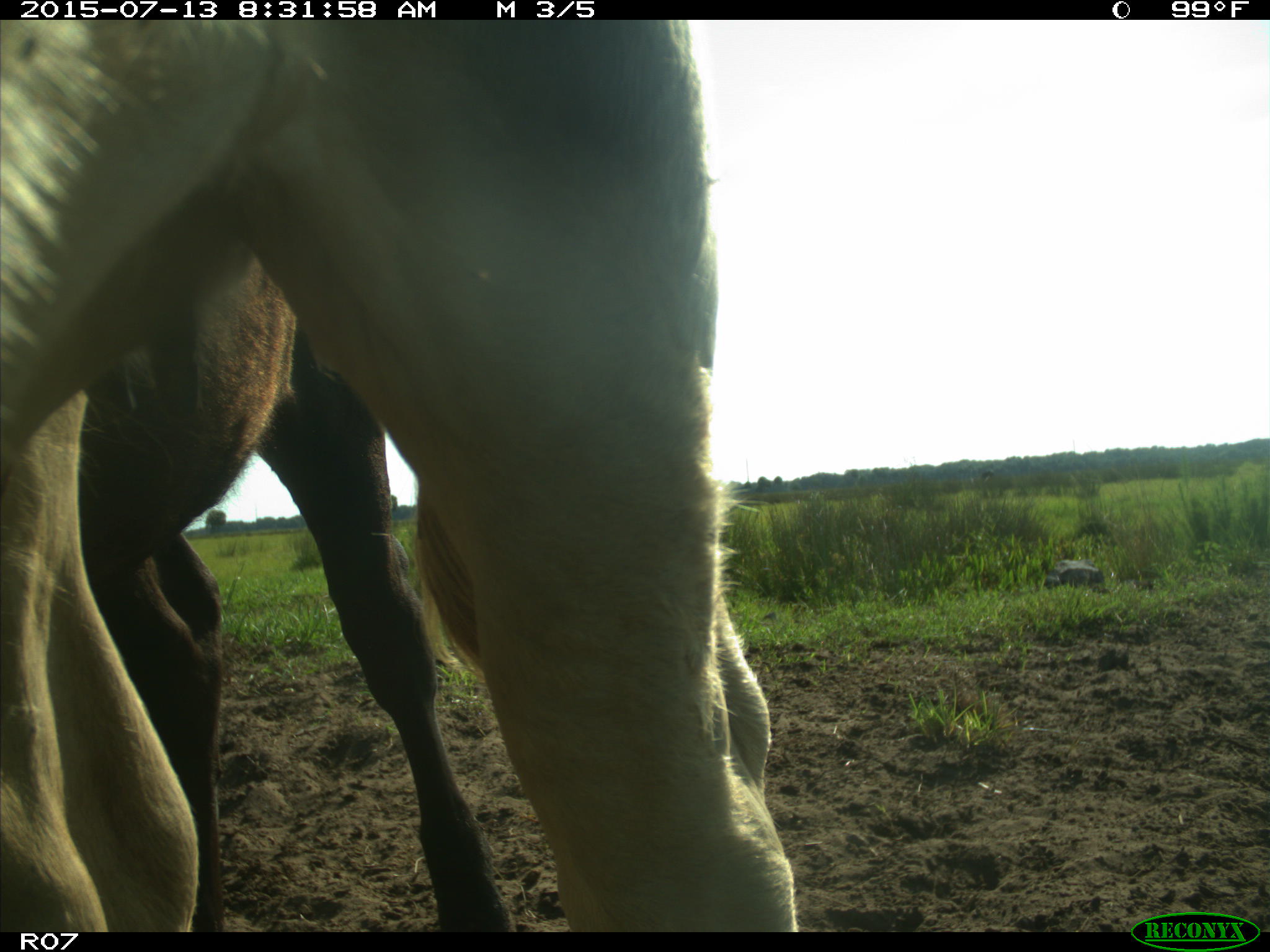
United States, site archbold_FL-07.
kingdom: Animalia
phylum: Chordata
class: Mammalia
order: Artiodactyla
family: Bovidae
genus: Bos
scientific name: Bos taurus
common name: domestic cow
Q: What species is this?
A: Bos taurus (domestic cow).